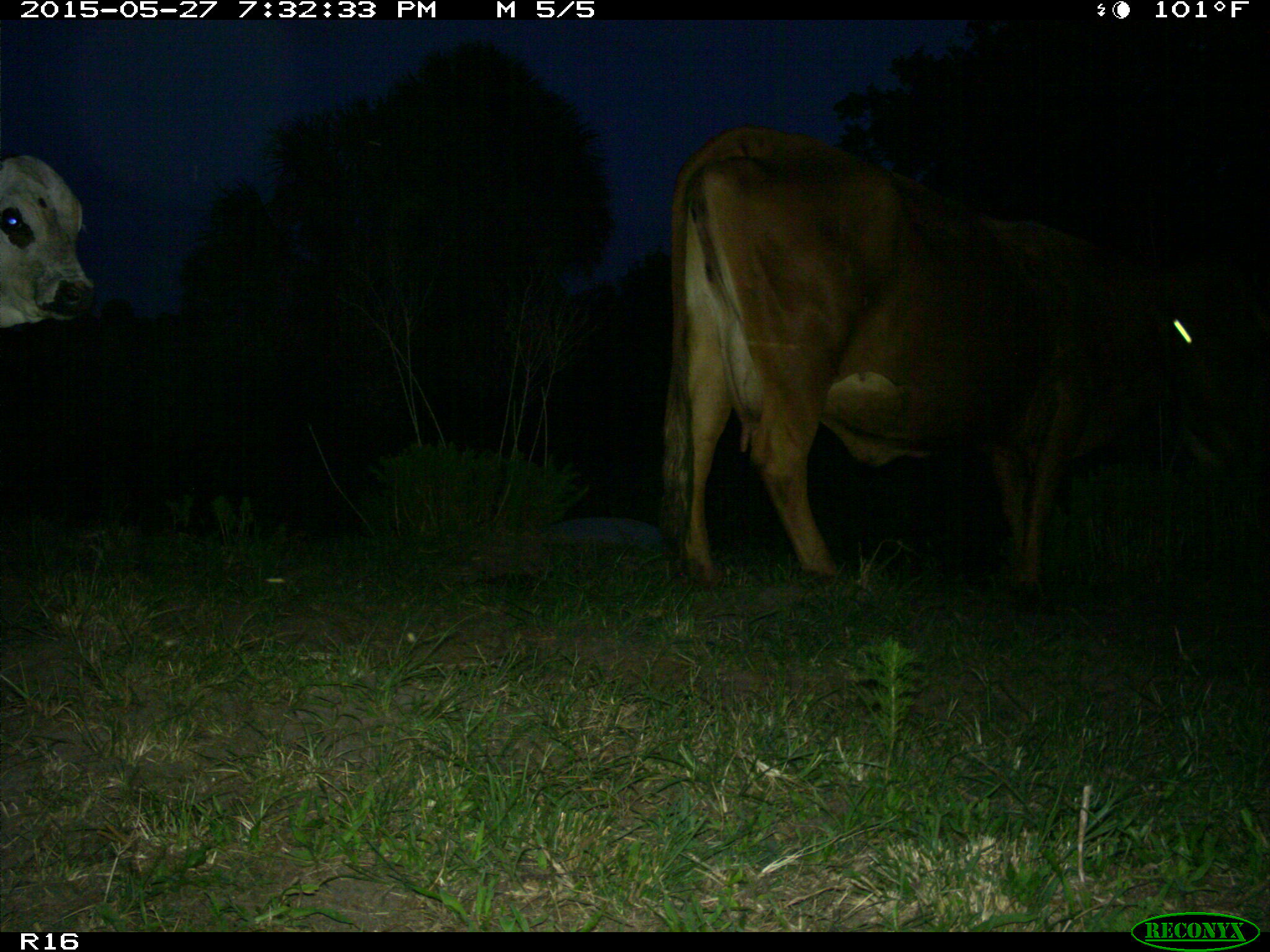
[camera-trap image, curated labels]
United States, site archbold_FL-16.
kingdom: Animalia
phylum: Chordata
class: Mammalia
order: Artiodactyla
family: Bovidae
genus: Bos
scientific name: Bos taurus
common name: domestic cow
Bos taurus (domestic cow).